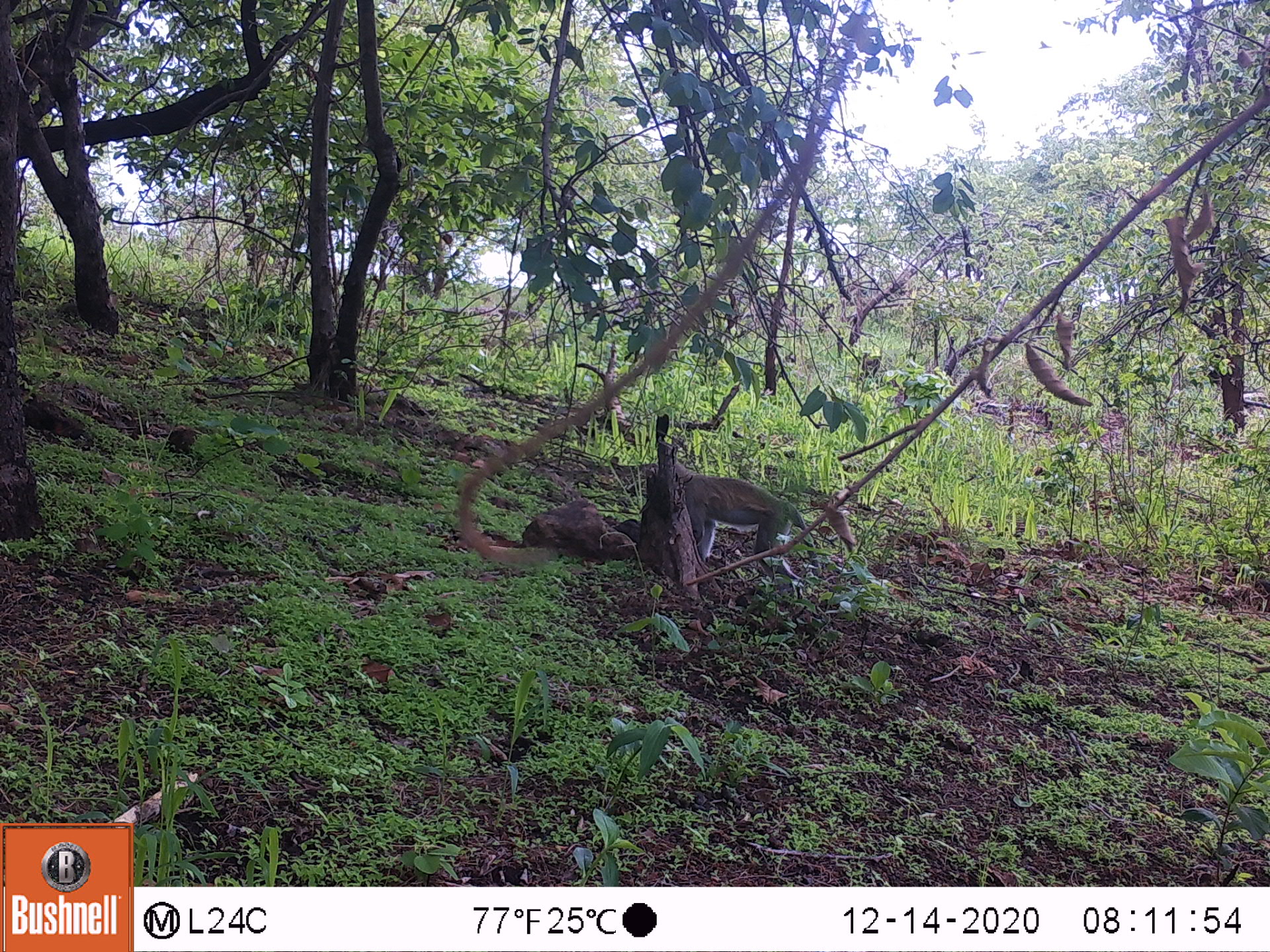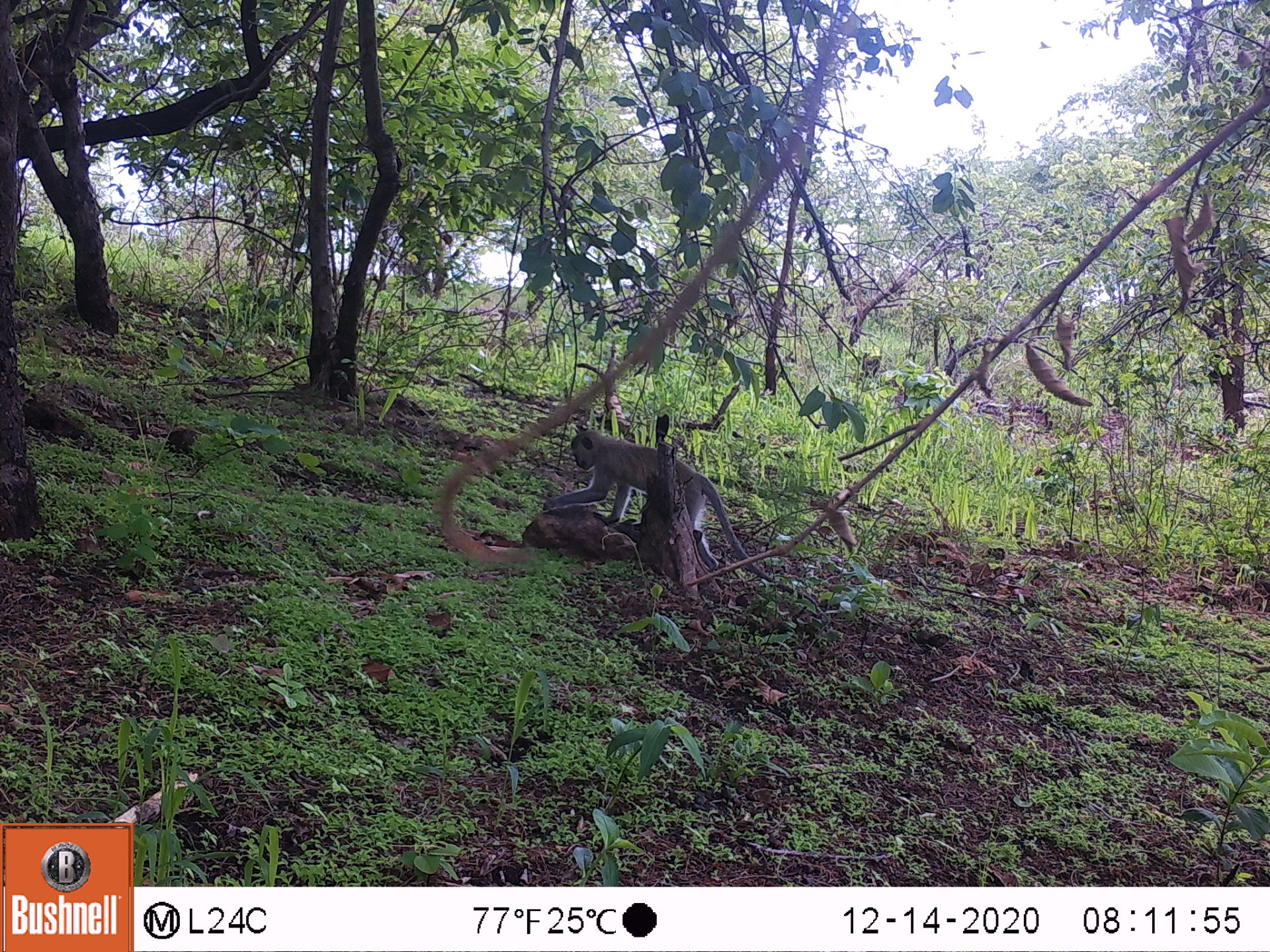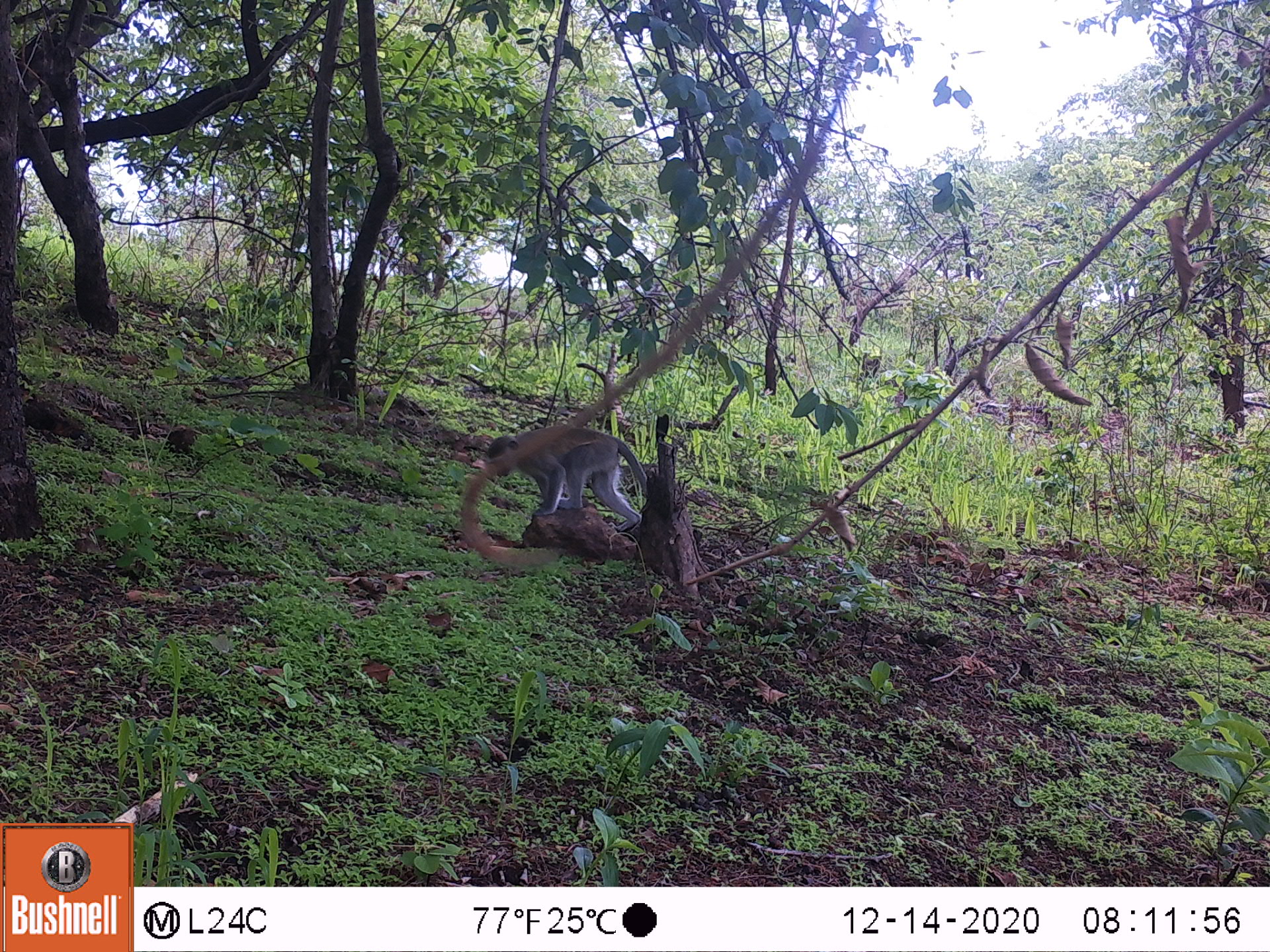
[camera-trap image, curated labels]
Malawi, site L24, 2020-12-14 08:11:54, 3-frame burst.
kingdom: Animalia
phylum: Chordata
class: Mammalia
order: Primates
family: Cercopithecidae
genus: Chlorocebus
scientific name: Chlorocebus pygerythrus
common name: vervet monkey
Vervet monkey (Chlorocebus pygerythrus), count 1.